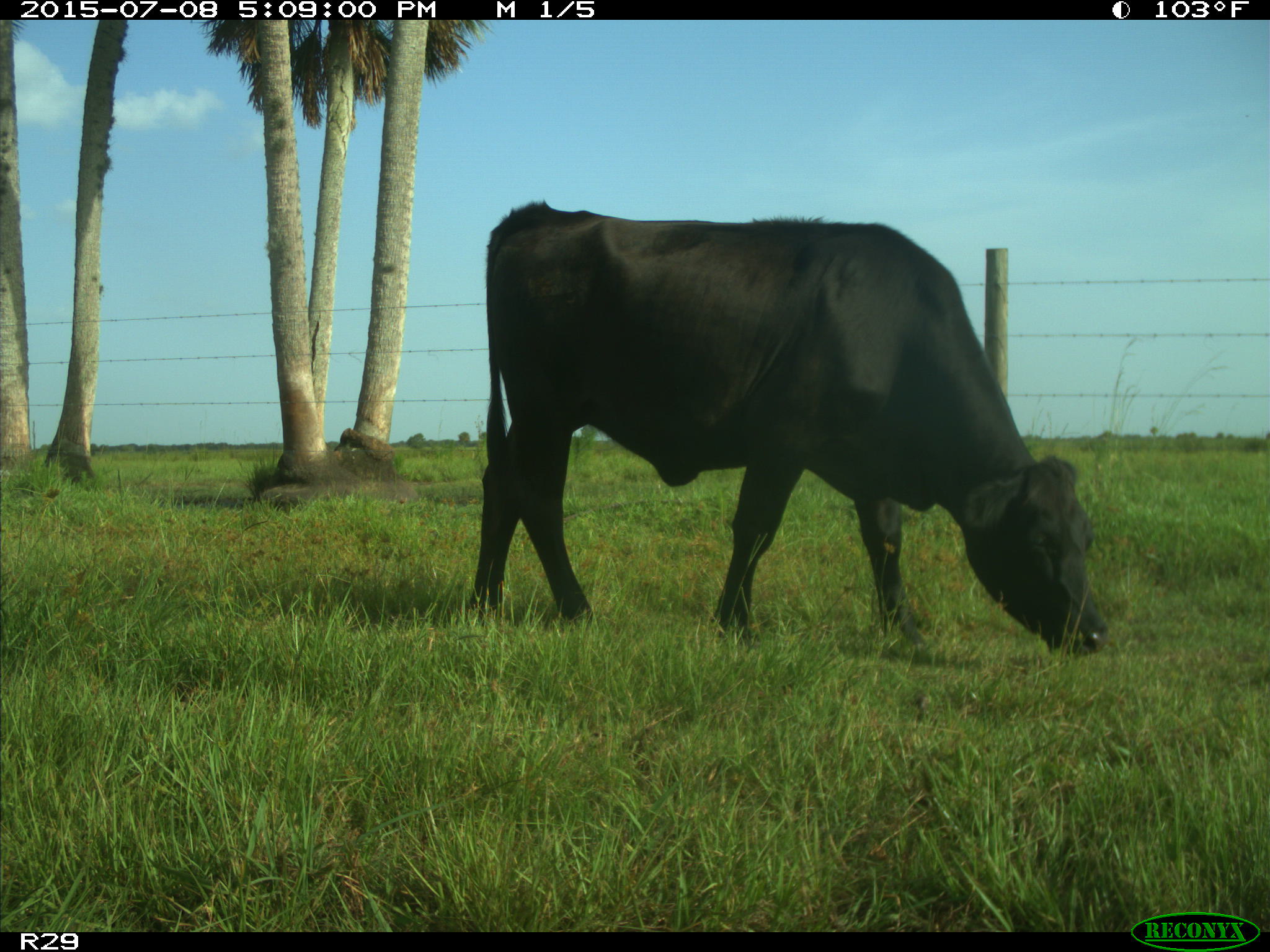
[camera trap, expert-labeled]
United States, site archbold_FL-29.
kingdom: Animalia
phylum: Chordata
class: Mammalia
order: Artiodactyla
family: Bovidae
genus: Bos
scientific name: Bos taurus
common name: domestic cow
Bos taurus (domestic cow).